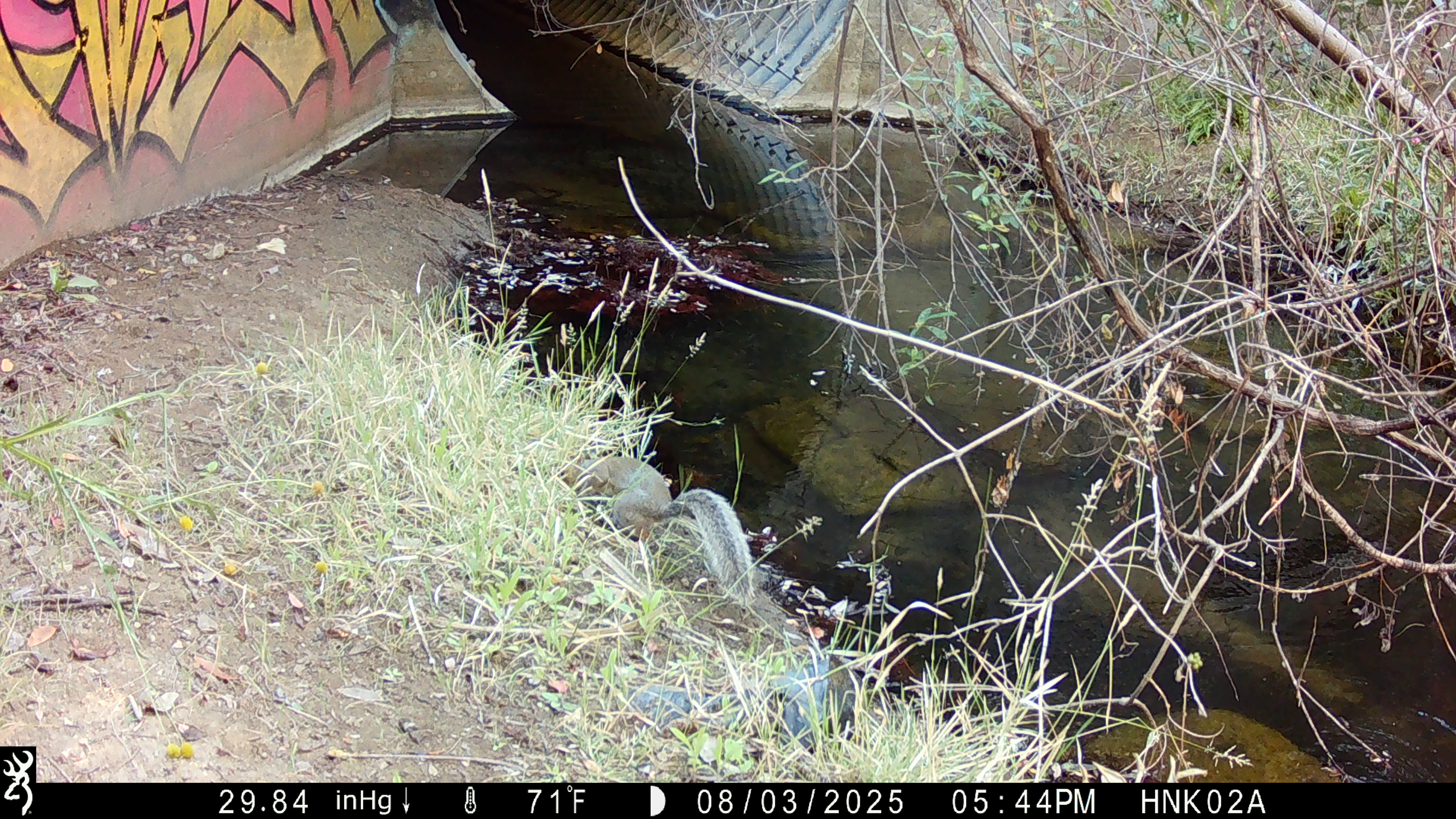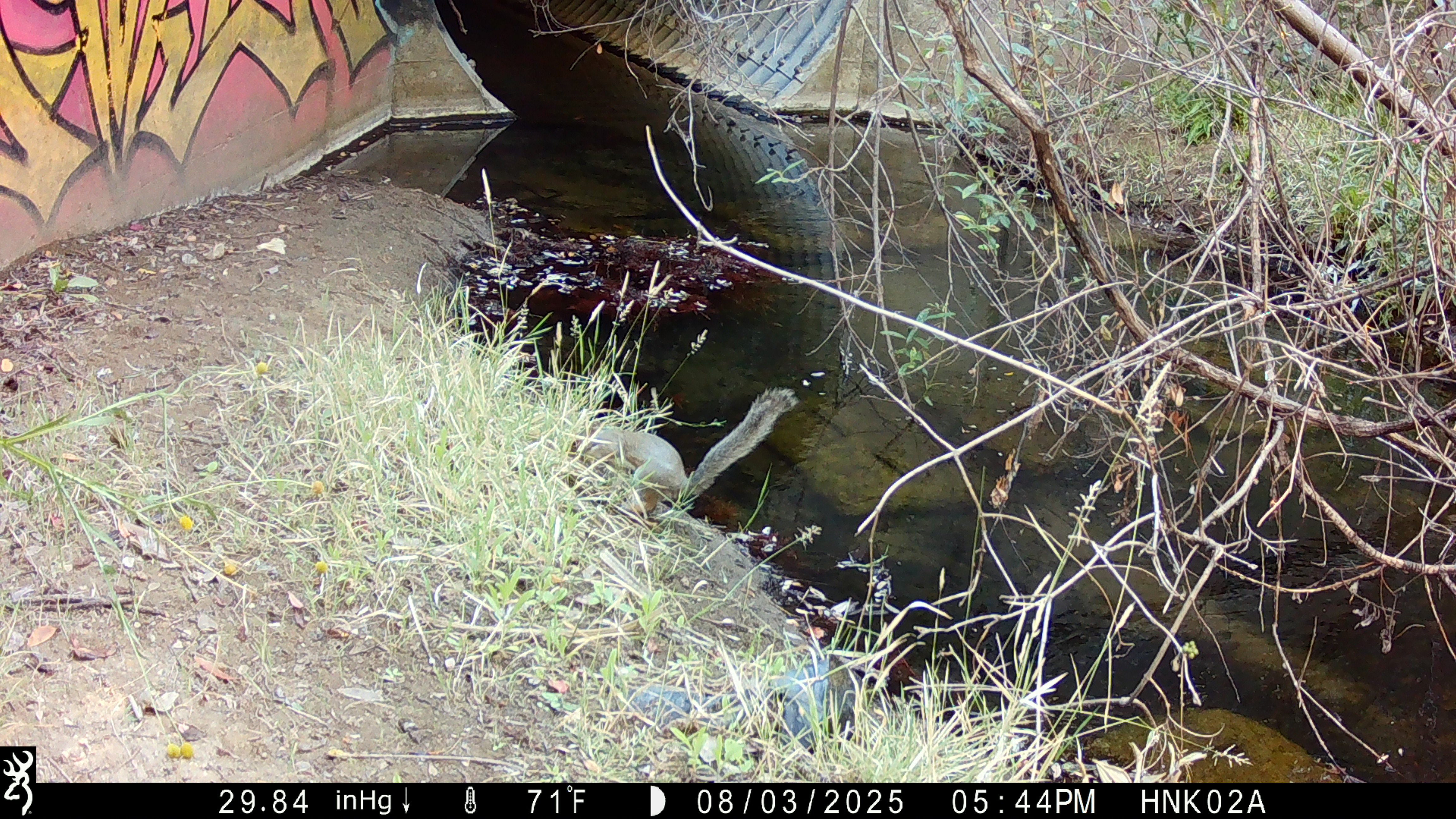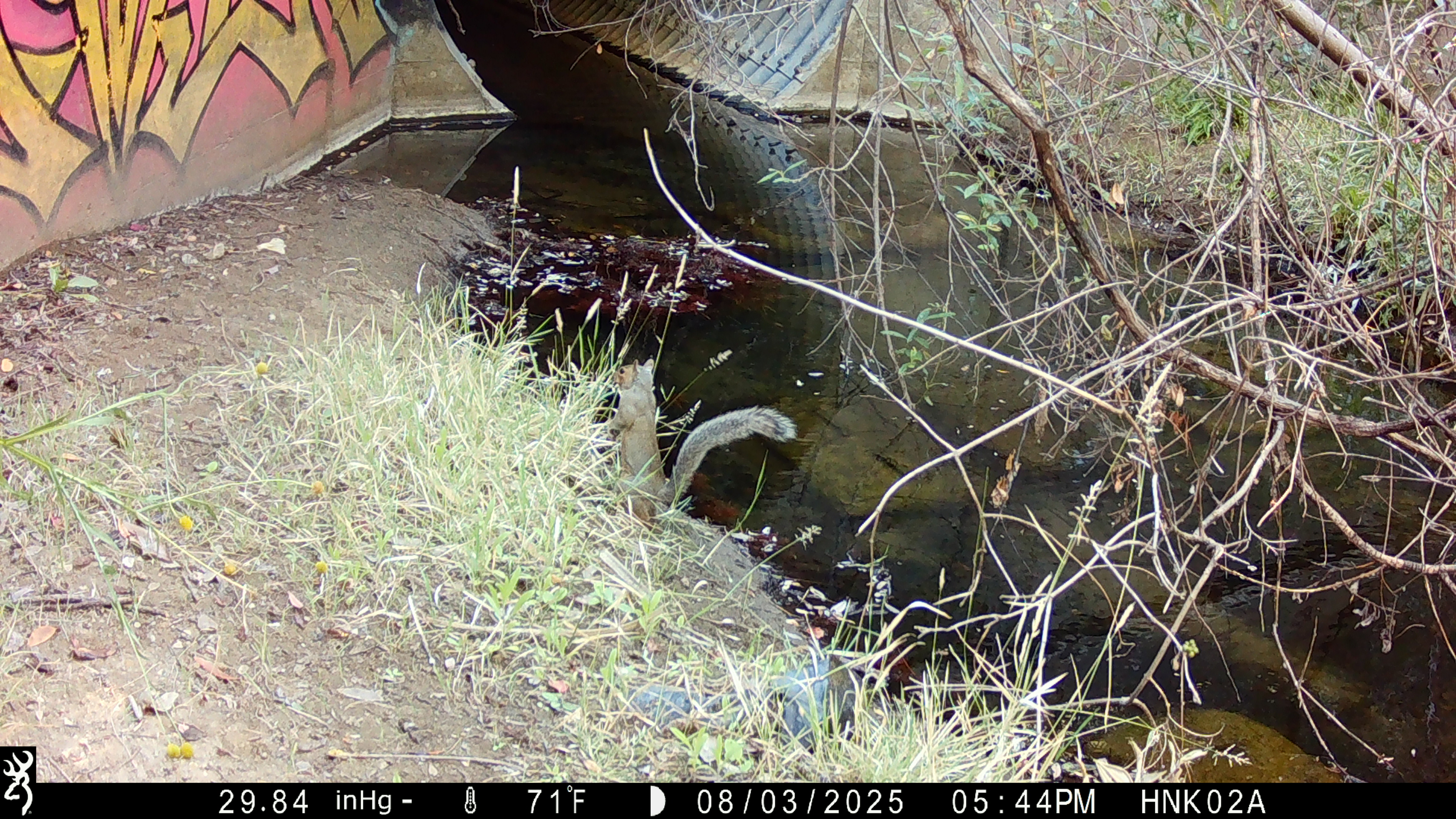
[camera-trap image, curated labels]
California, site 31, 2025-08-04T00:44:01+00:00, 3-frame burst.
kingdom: Animalia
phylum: Chordata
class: Mammalia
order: Rodentia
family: Sciuridae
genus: Sciurus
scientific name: Sciurus carolinensis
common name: eastern gray squirrel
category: eastern grey squirrel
Eastern grey squirrel (eastern gray squirrel) (Sciurus carolinensis).